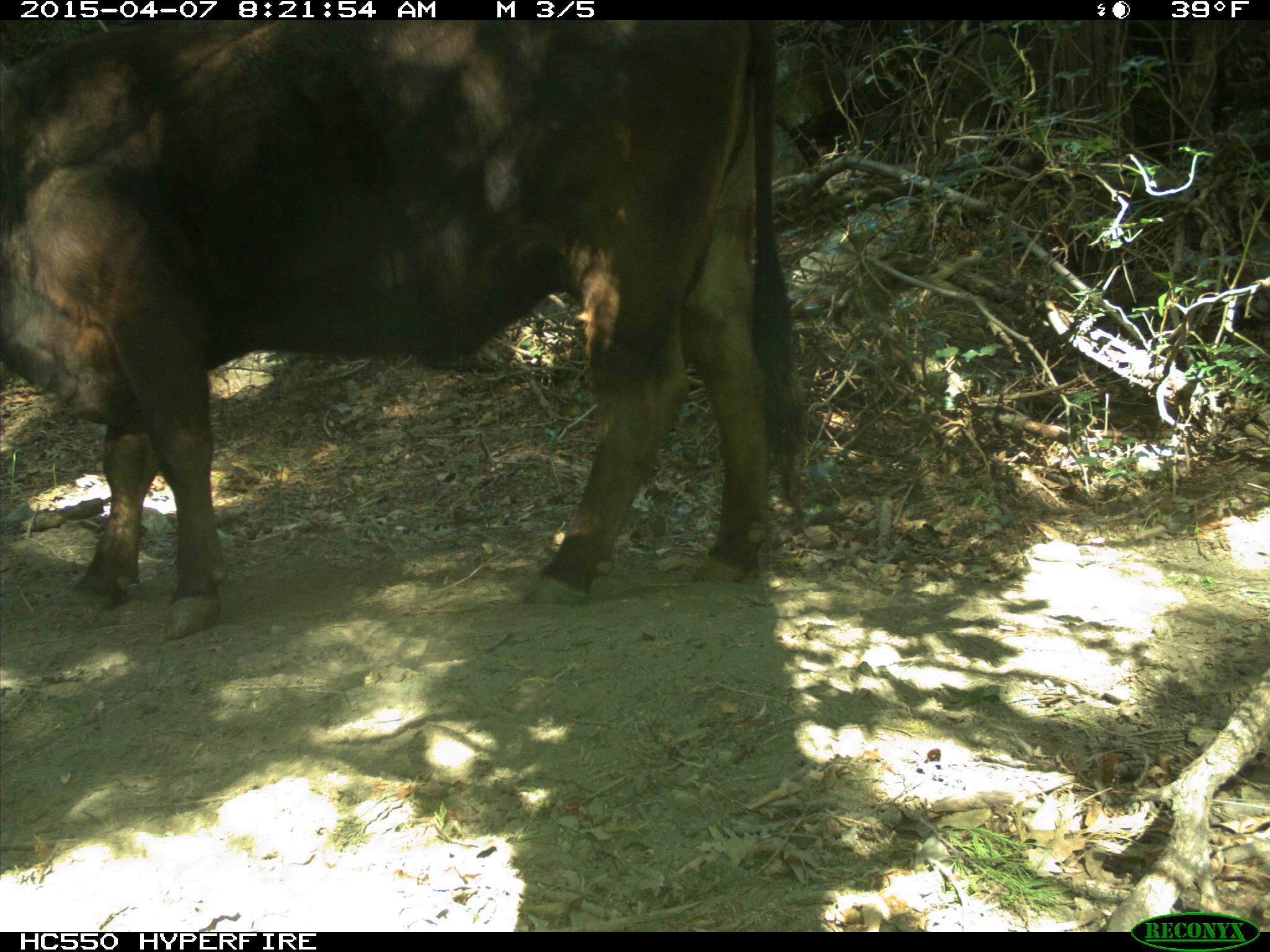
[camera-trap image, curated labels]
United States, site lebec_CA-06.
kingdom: Animalia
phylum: Chordata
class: Mammalia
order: Artiodactyla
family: Bovidae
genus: Bos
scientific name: Bos taurus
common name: domestic cow